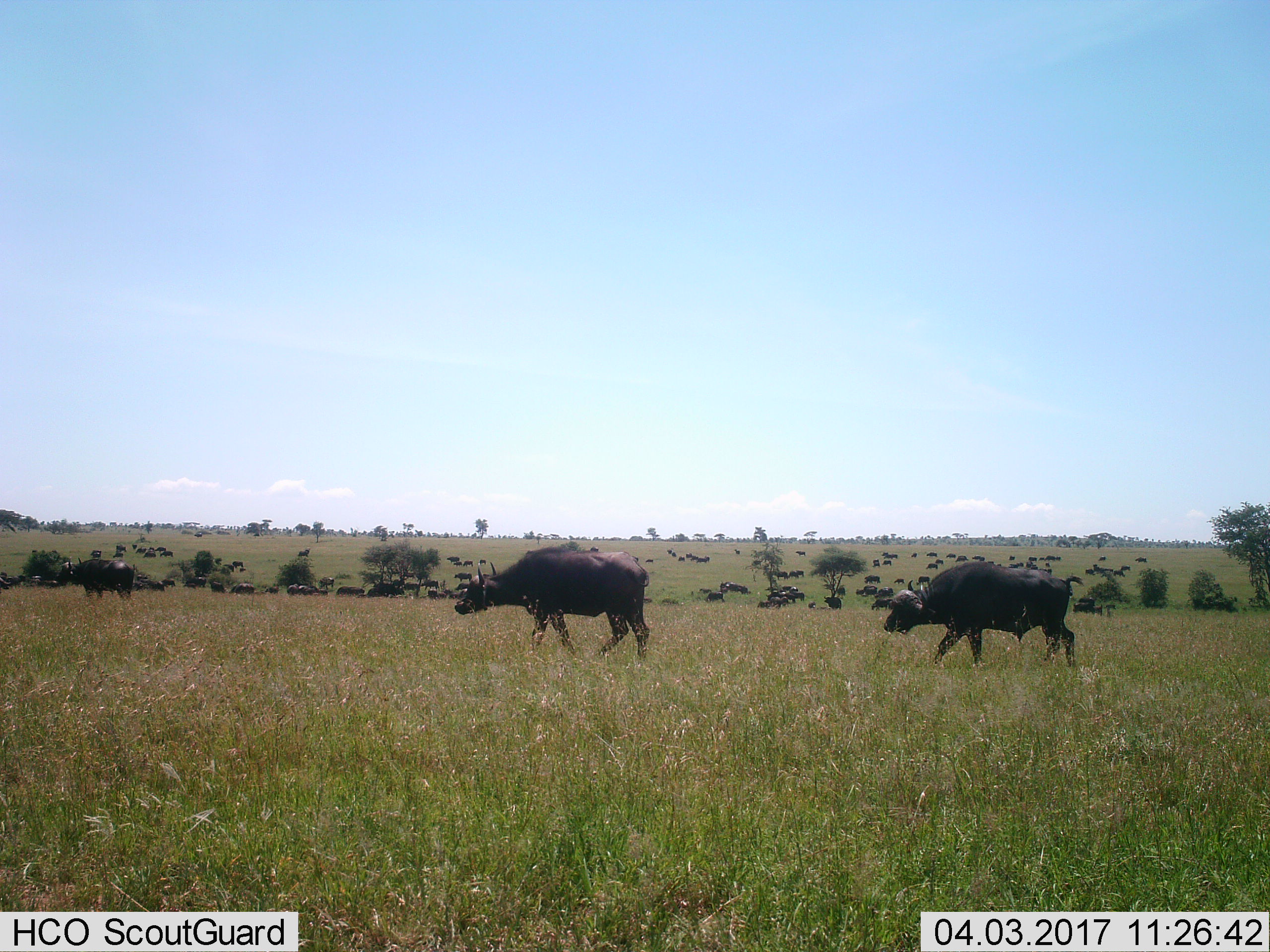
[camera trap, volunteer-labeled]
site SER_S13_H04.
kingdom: Animalia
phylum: Chordata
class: Mammalia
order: Artiodactyla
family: Bovidae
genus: Syncerus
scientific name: Syncerus caffer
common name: african buffalo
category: buffalo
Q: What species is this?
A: Buffalo (african buffalo) (Syncerus caffer).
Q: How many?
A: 51+.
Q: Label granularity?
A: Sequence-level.